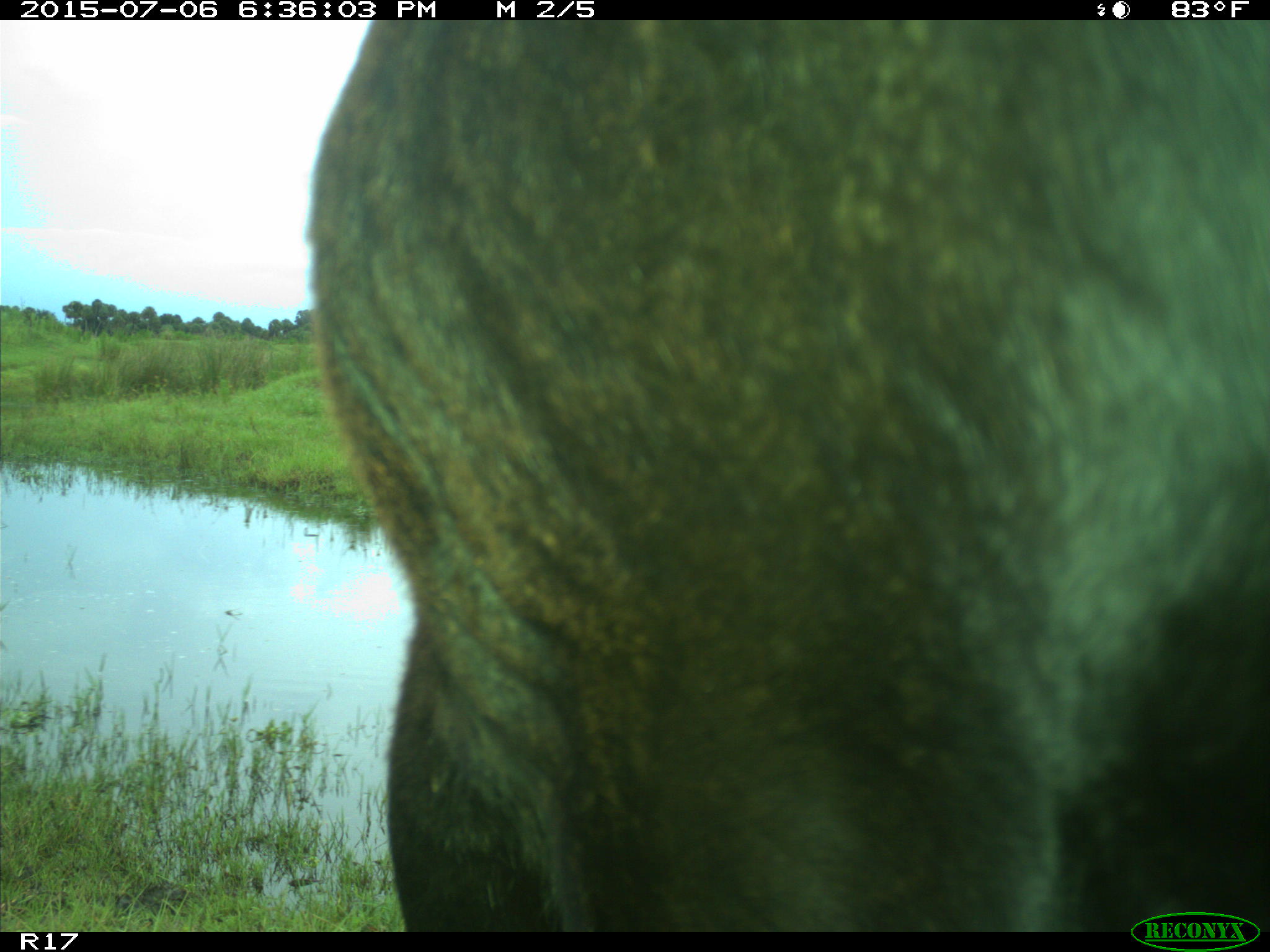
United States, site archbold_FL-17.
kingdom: Animalia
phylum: Chordata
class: Mammalia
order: Artiodactyla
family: Bovidae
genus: Bos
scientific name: Bos taurus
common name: domestic cow